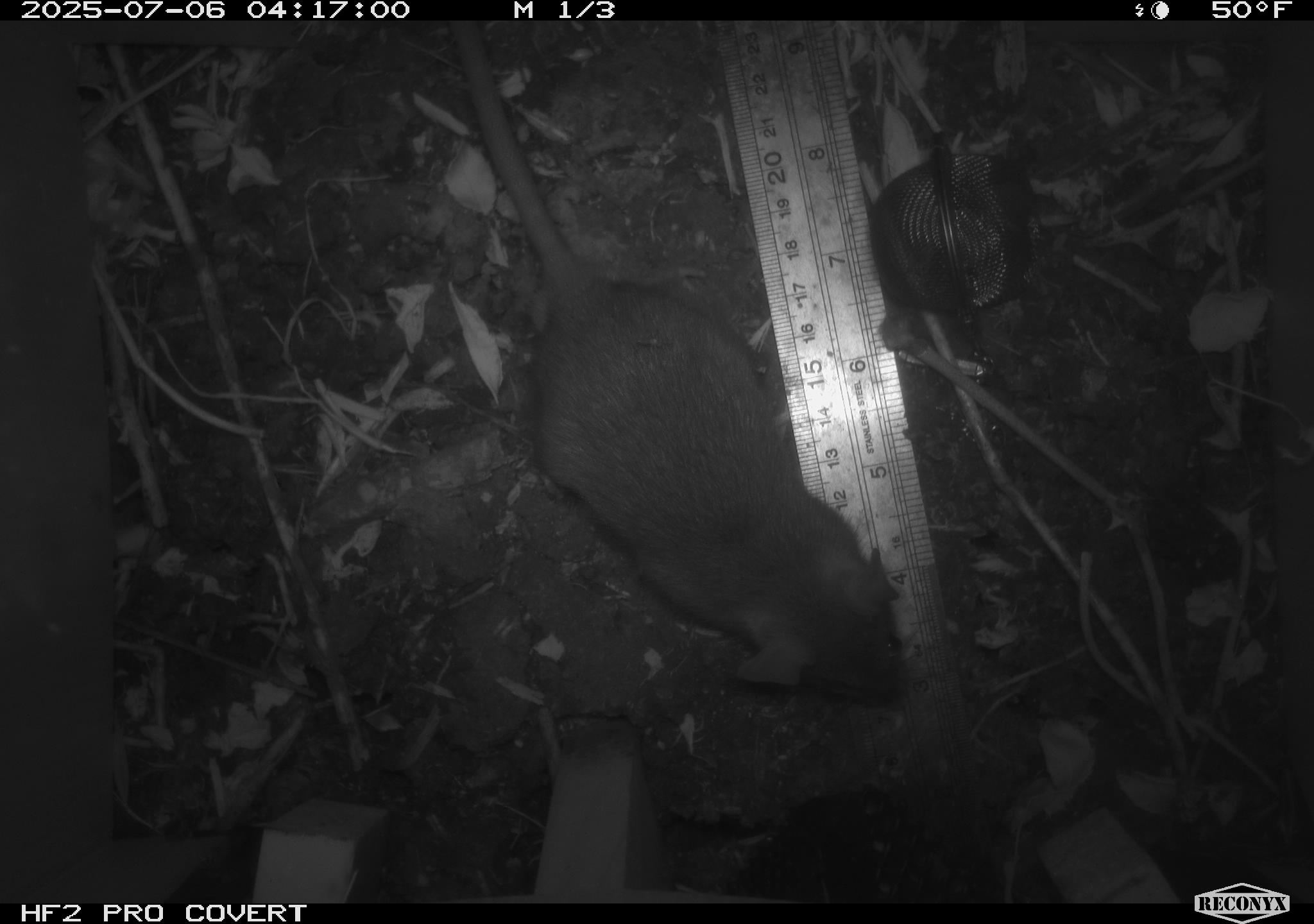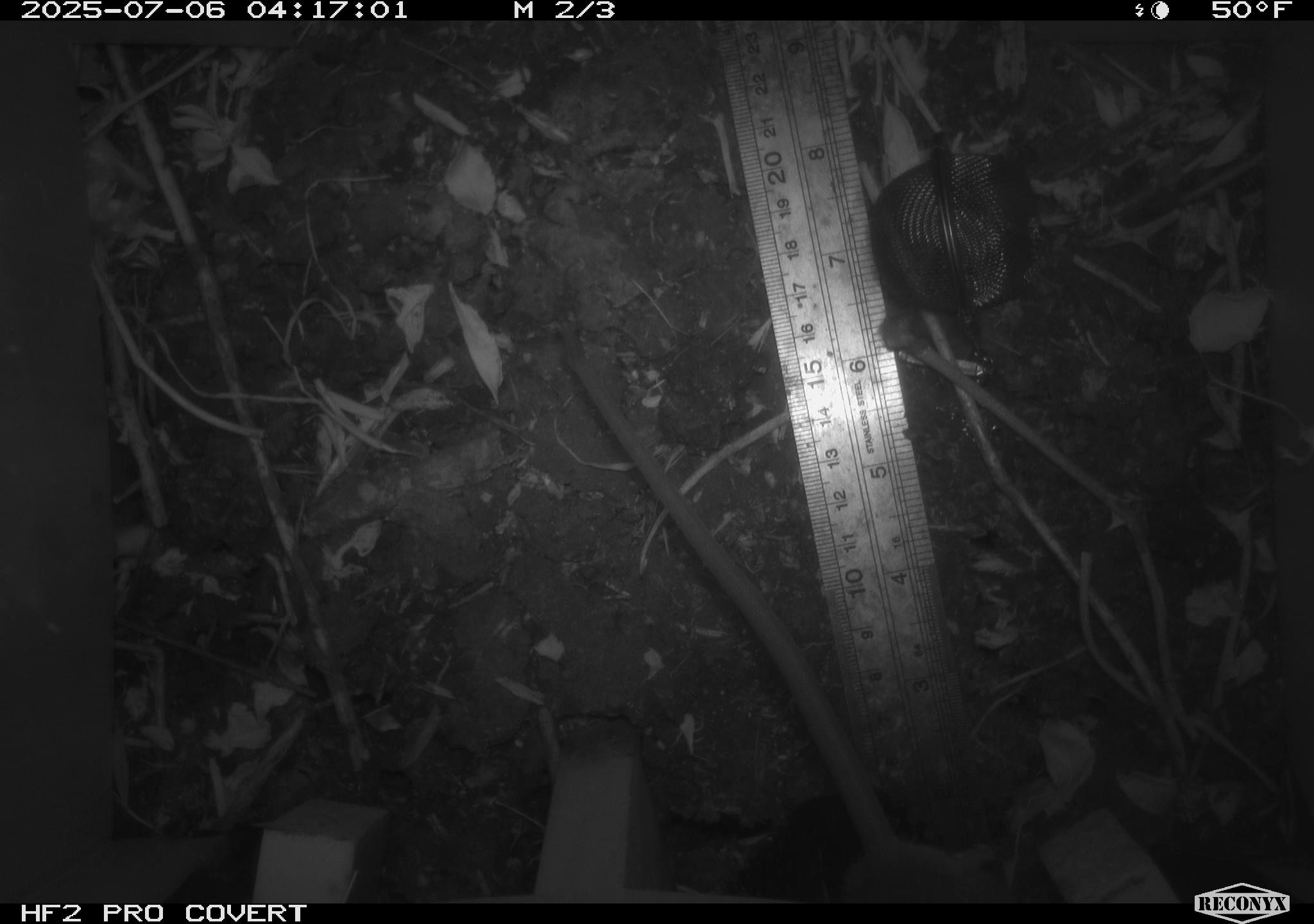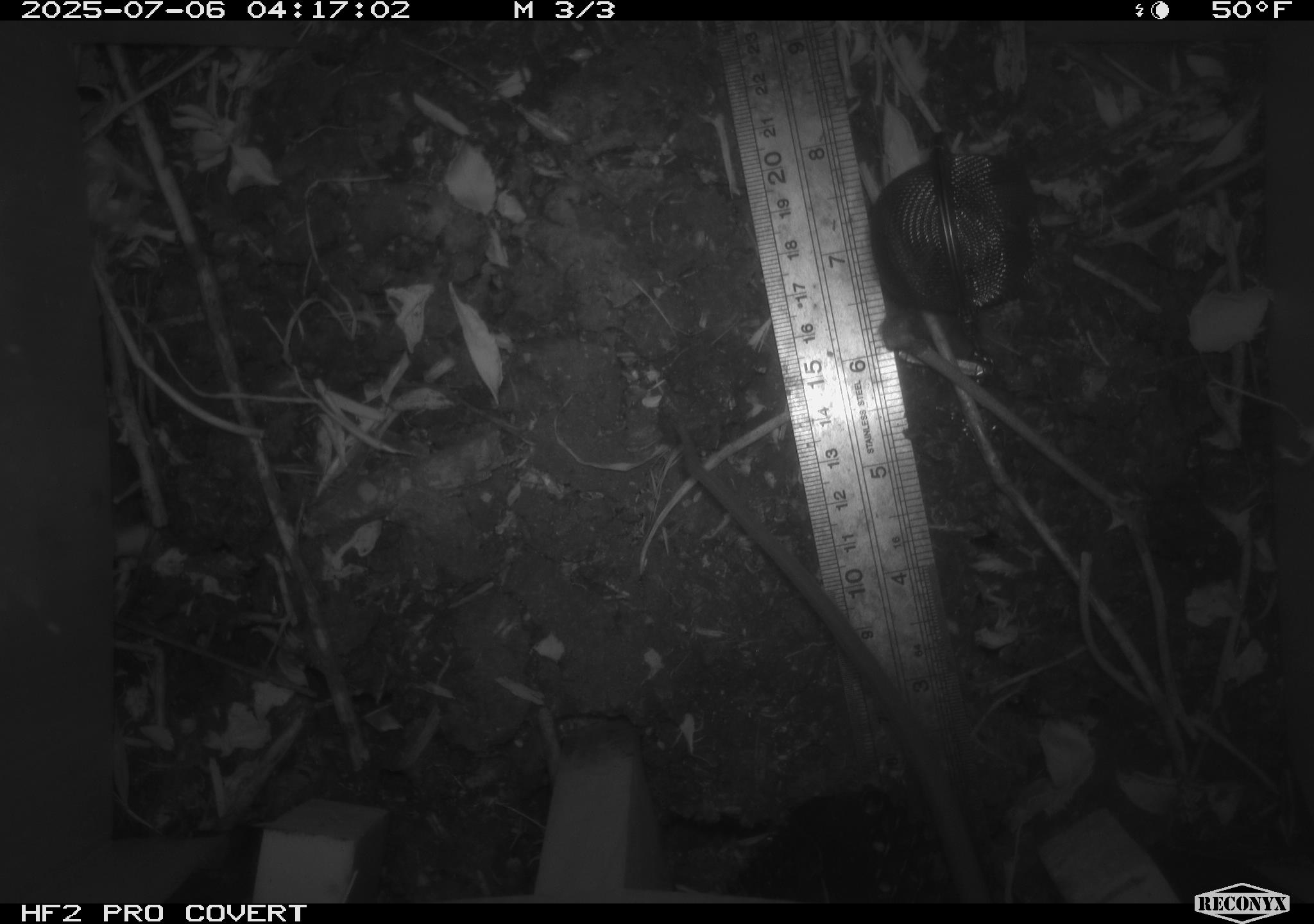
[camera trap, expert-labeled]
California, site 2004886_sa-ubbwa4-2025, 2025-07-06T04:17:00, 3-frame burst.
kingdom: Animalia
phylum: Chordata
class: Mammalia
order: Rodentia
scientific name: Rodentia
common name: rodent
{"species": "rodent (Rodentia)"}